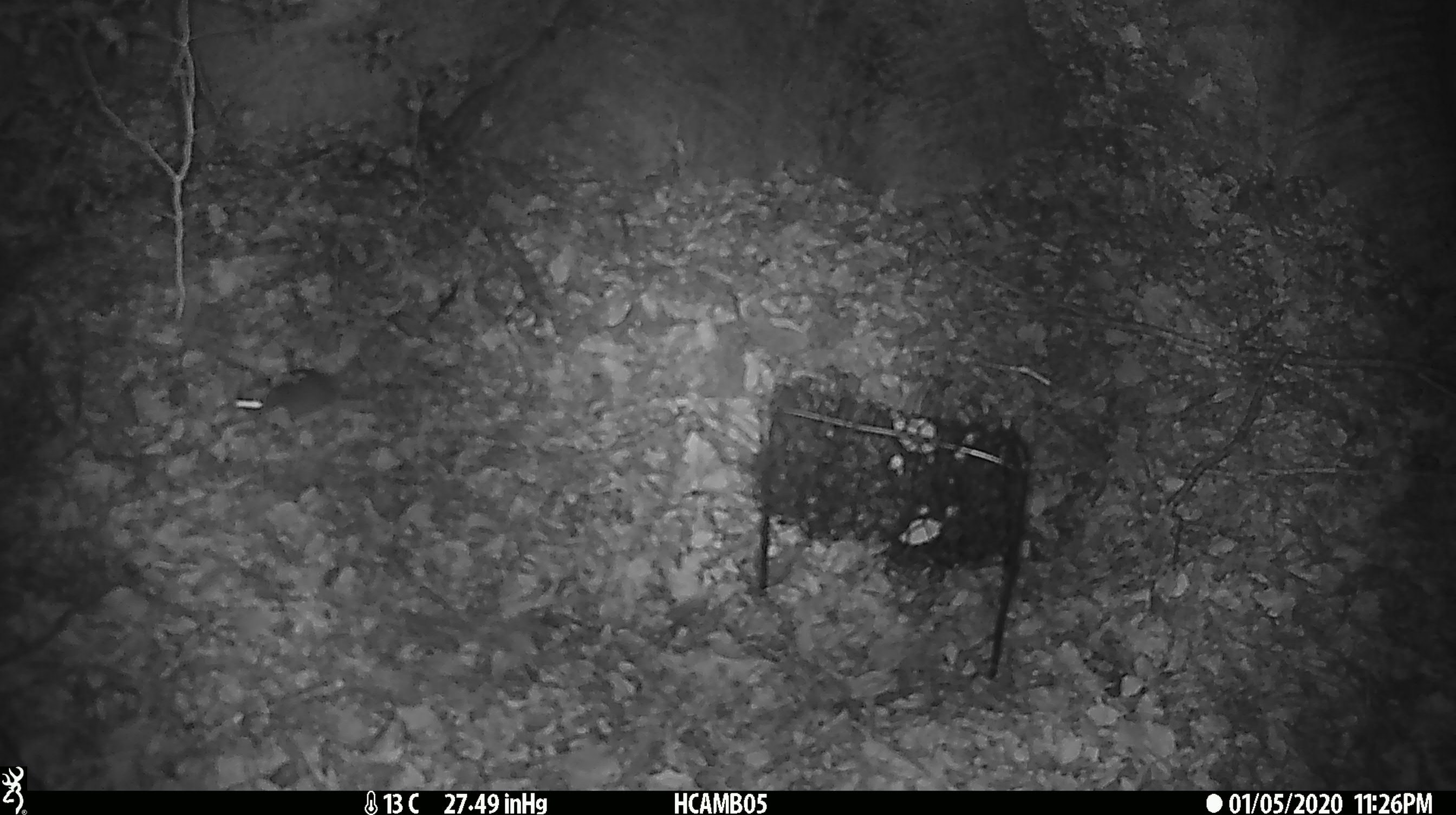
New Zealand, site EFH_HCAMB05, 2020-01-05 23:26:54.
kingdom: Animalia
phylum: Chordata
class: Mammalia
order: Rodentia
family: Muridae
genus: Mus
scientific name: Mus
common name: mouse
Mouse (Mus).